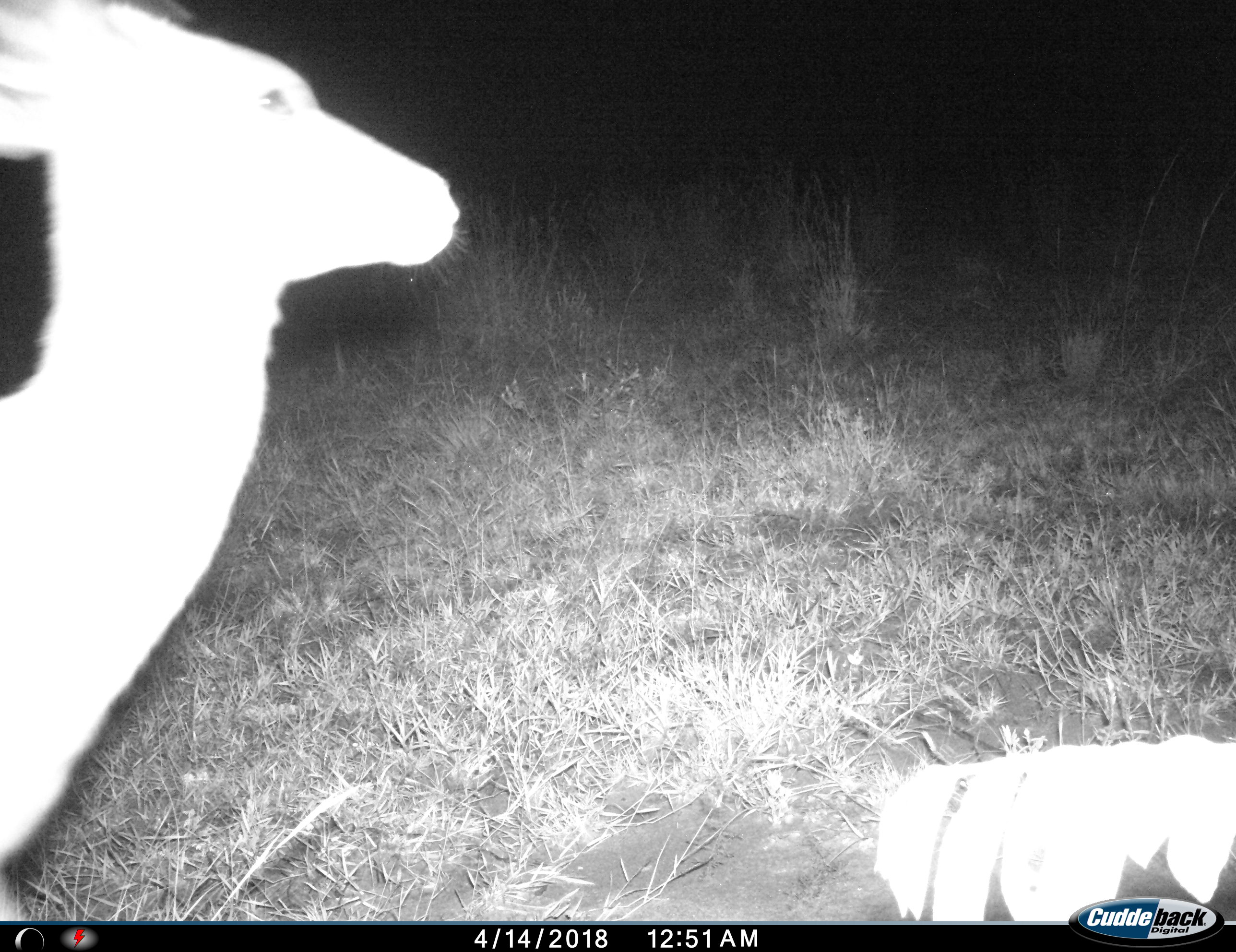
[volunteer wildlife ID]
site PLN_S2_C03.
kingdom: Animalia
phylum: Chordata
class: Mammalia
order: Artiodactyla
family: Bovidae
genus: Aepyceros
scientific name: Aepyceros melampus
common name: impala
Impala (Aepyceros melampus), count 1. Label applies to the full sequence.